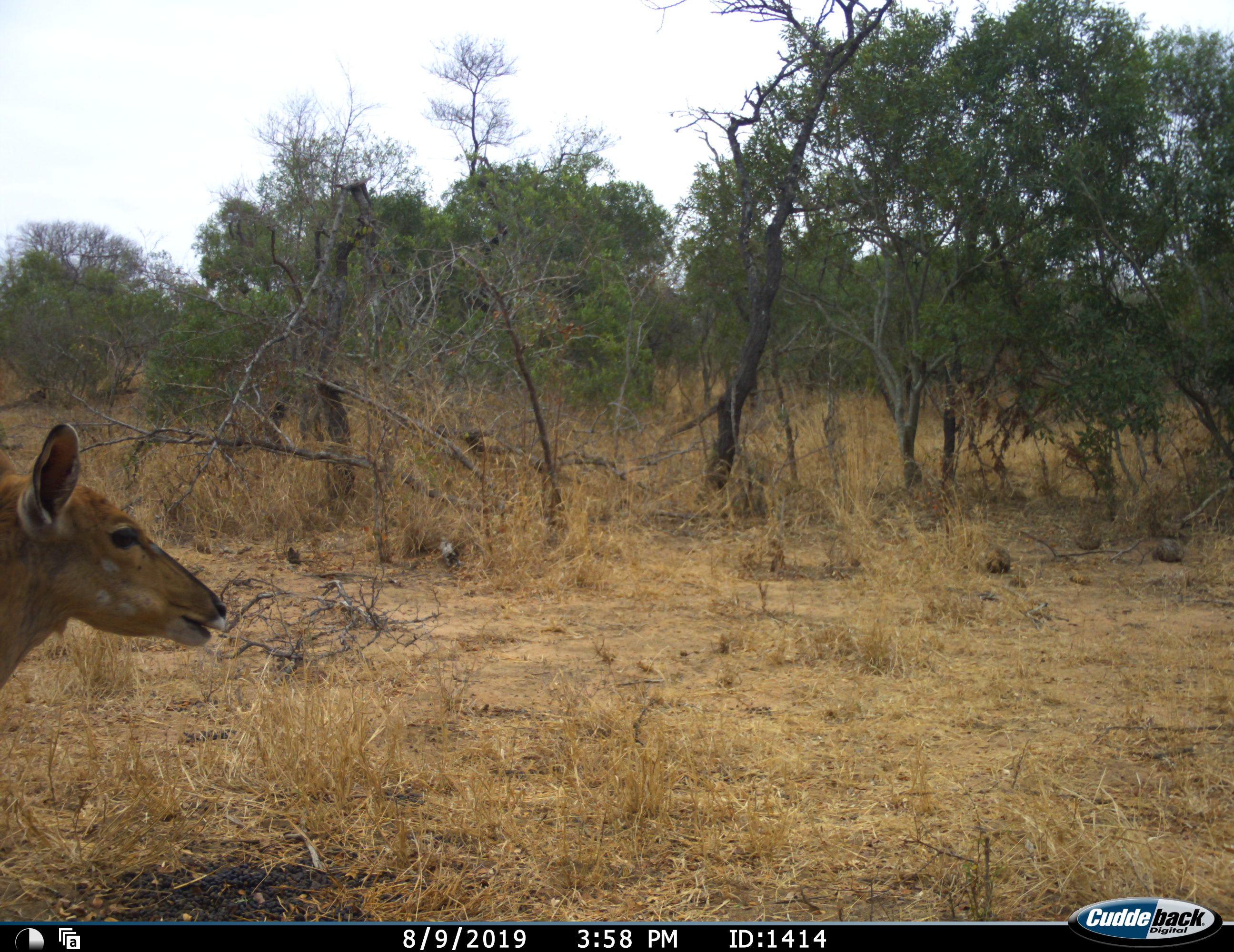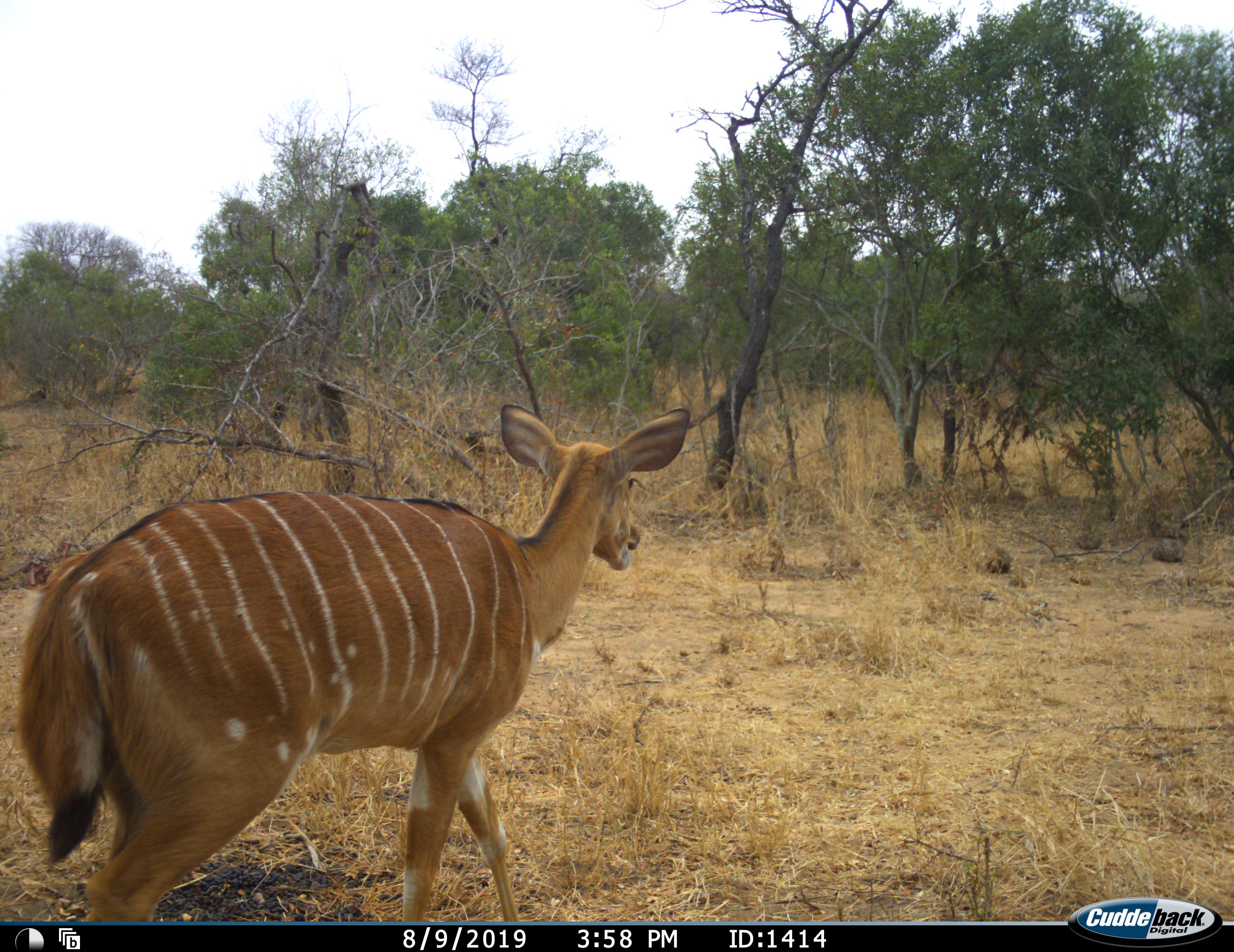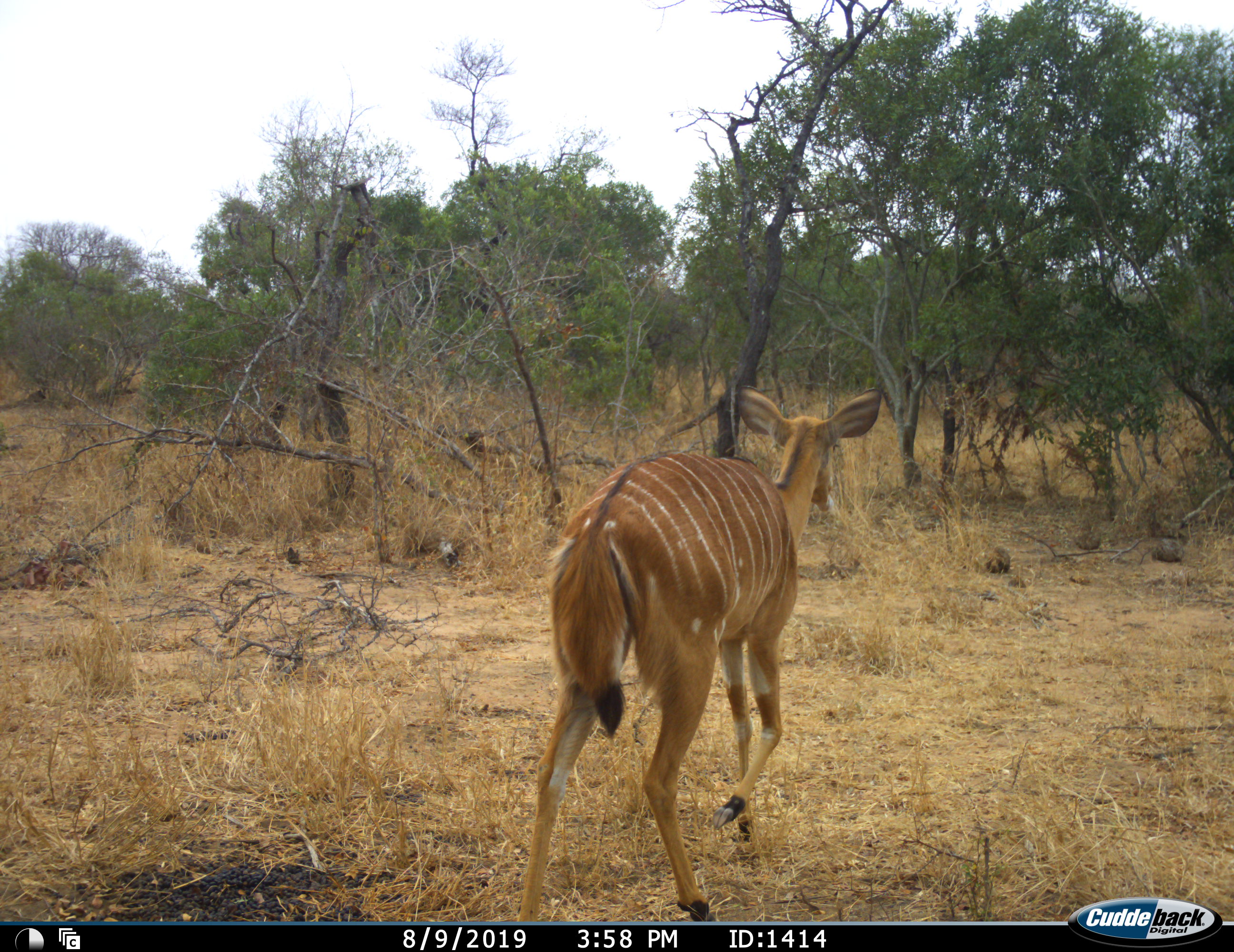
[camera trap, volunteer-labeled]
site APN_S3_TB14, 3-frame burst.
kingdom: Animalia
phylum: Chordata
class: Mammalia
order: Artiodactyla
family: Bovidae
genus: Tragelaphus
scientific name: Tragelaphus angasii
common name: nyala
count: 1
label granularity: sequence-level